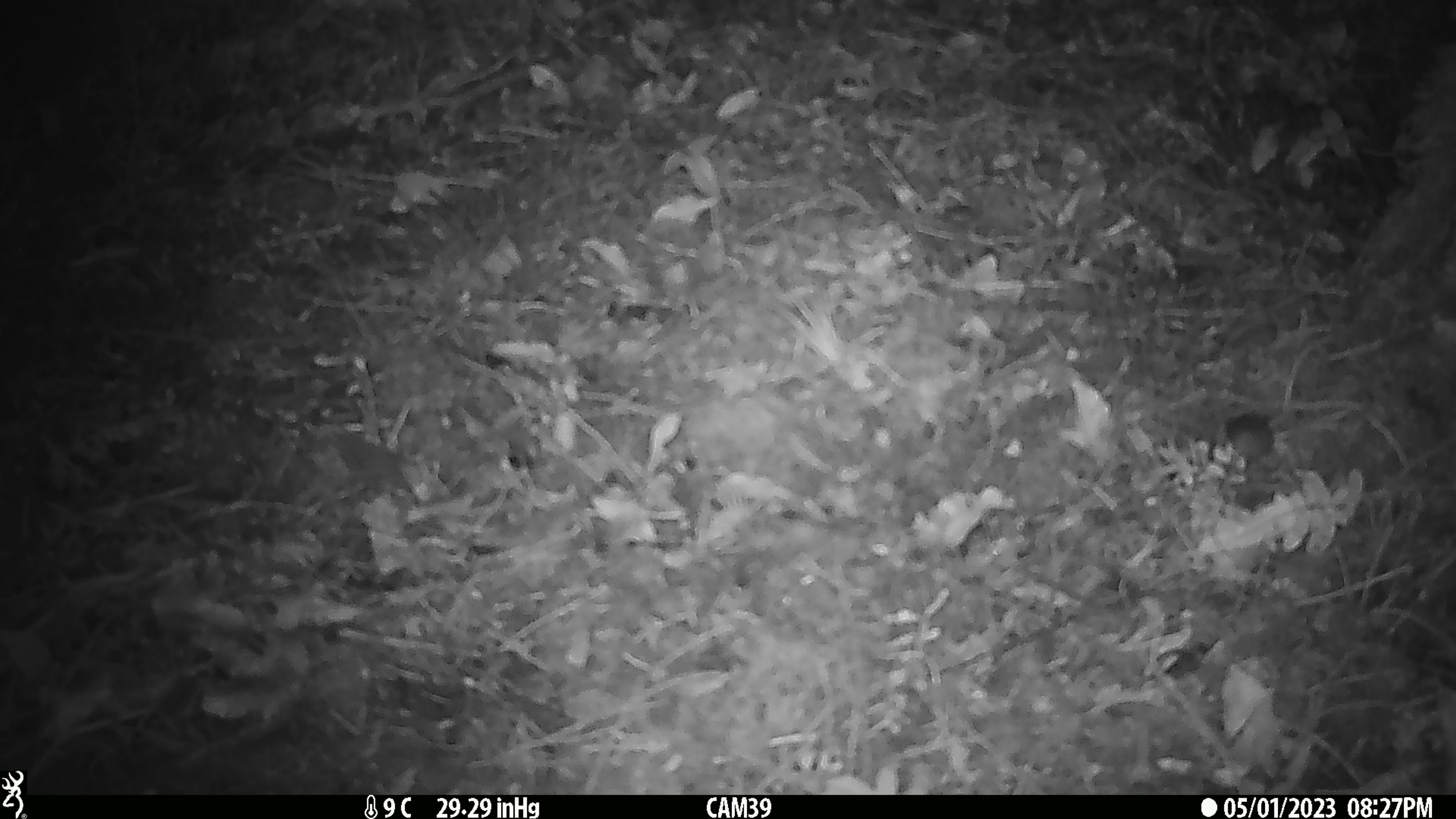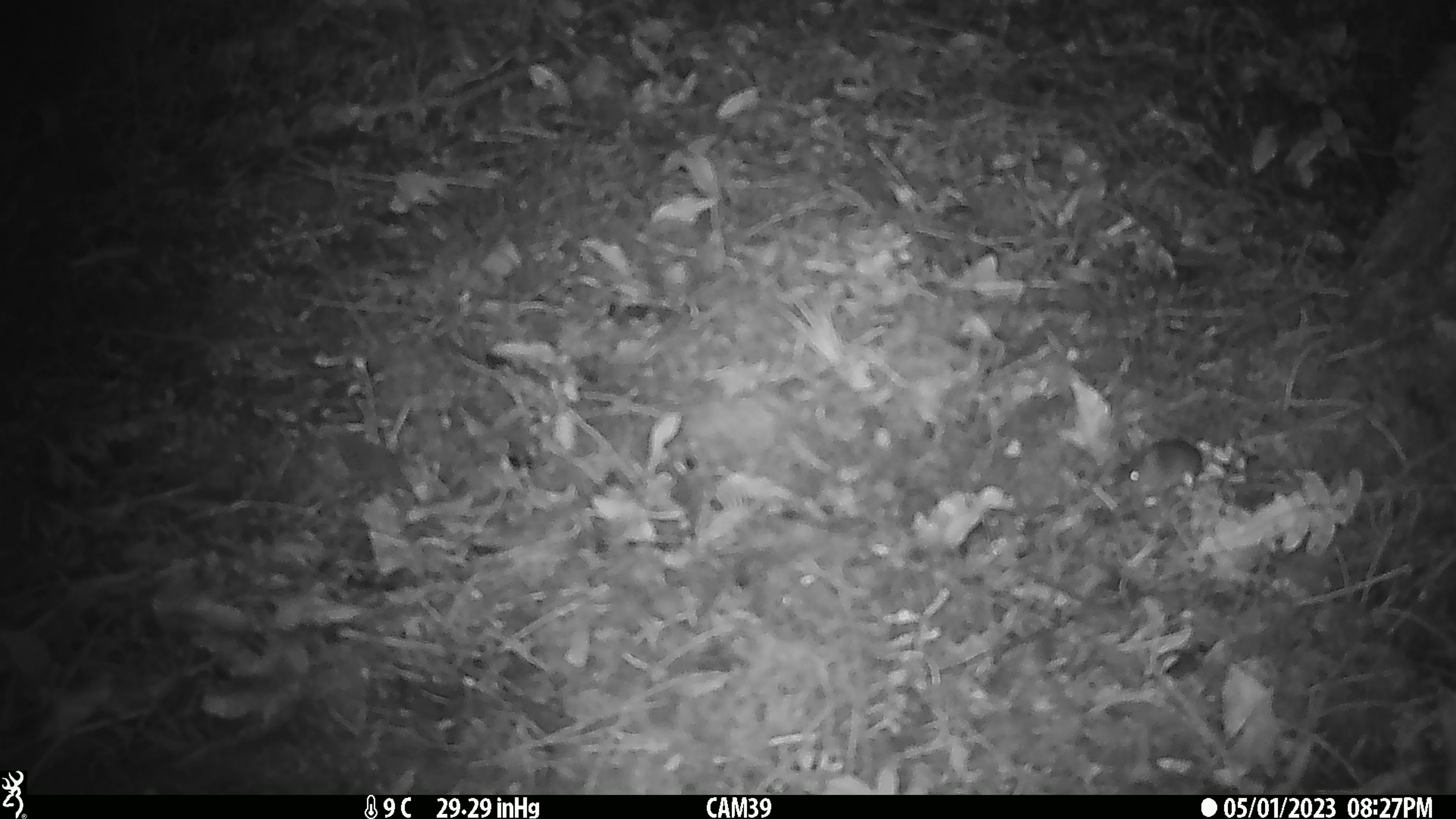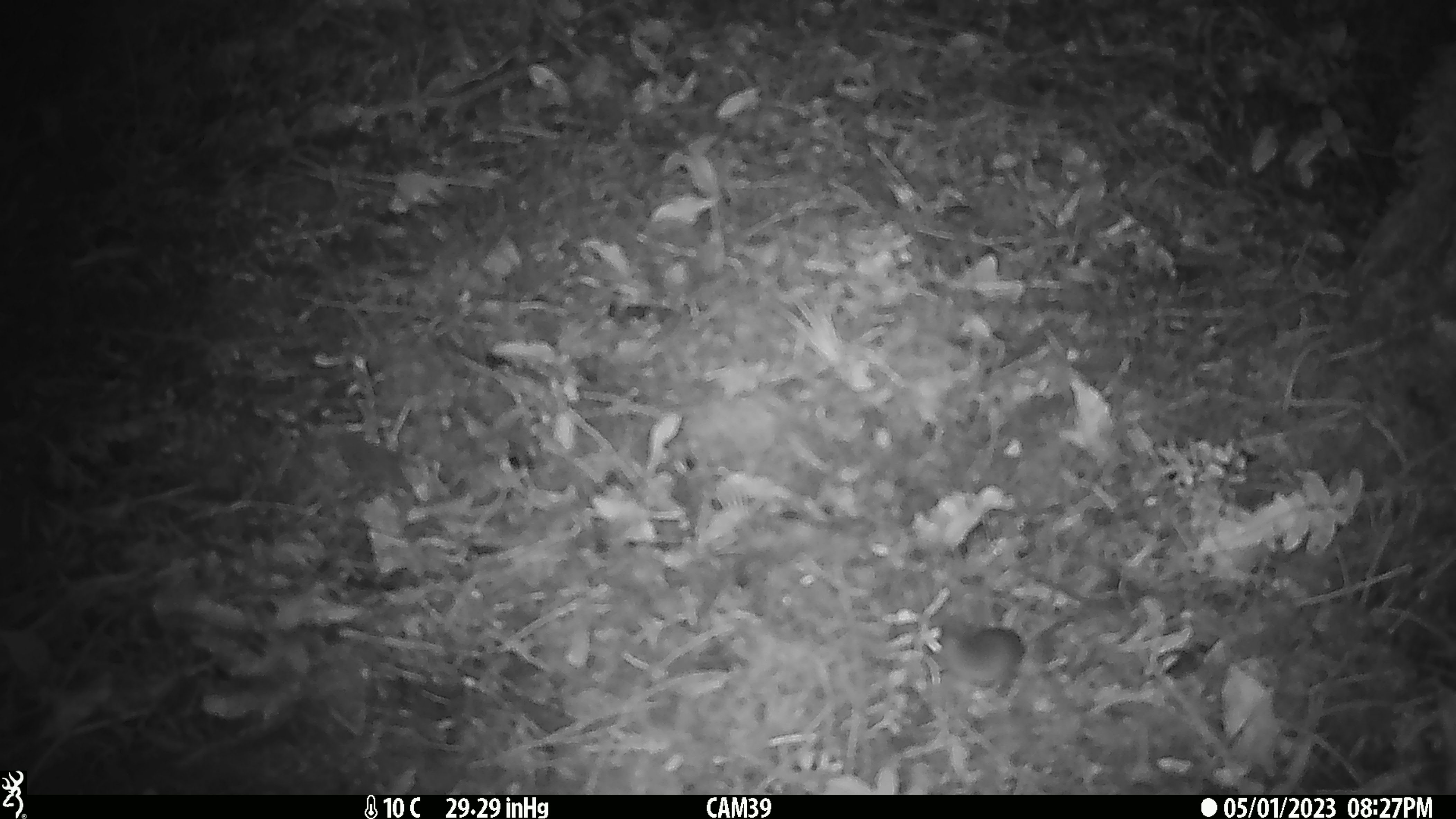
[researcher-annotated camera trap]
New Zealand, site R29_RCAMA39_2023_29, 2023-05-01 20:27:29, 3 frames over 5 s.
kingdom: Animalia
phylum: Chordata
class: Mammalia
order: Rodentia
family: Muridae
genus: Mus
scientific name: Mus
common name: mouse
Mouse (Mus).